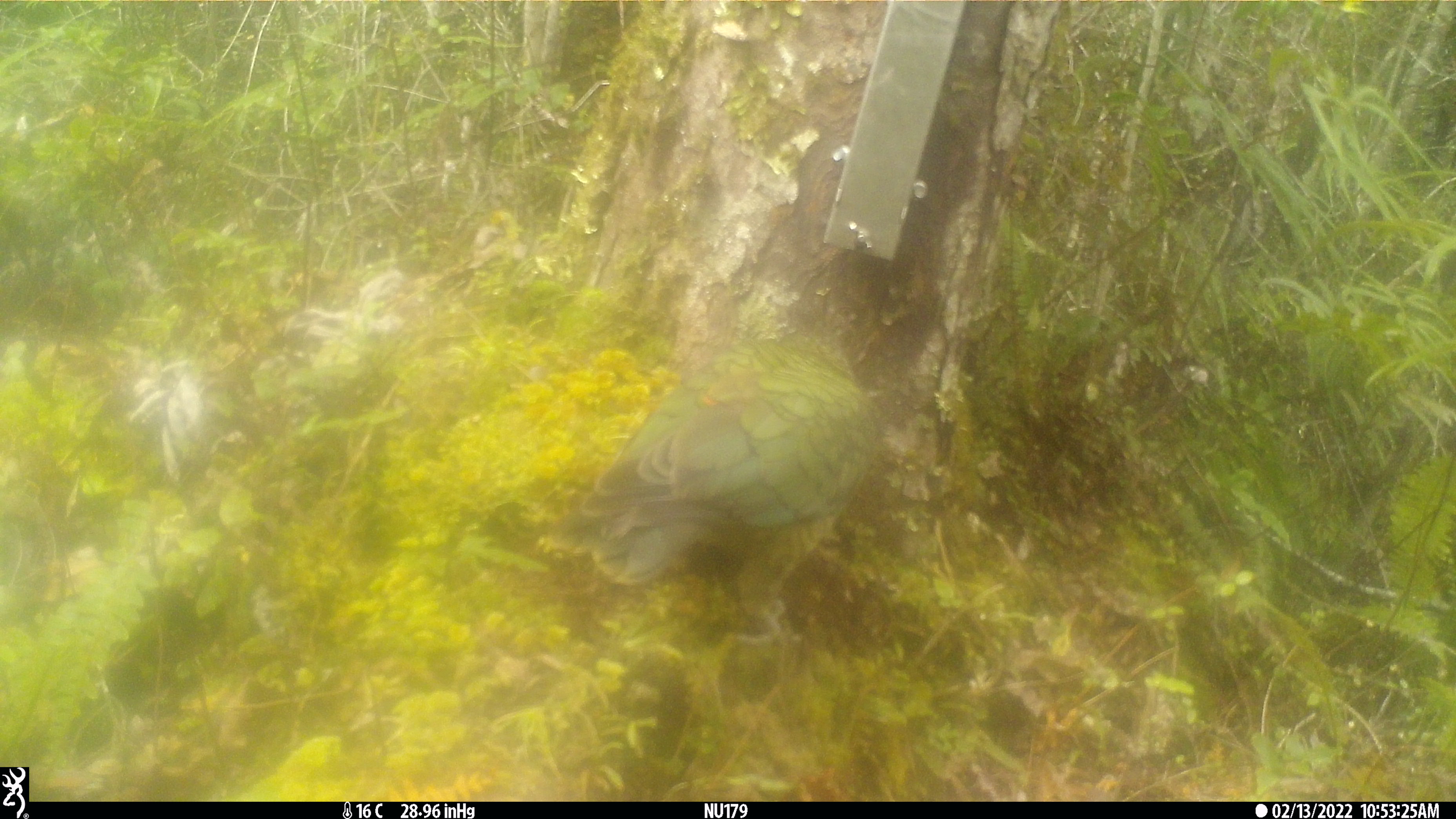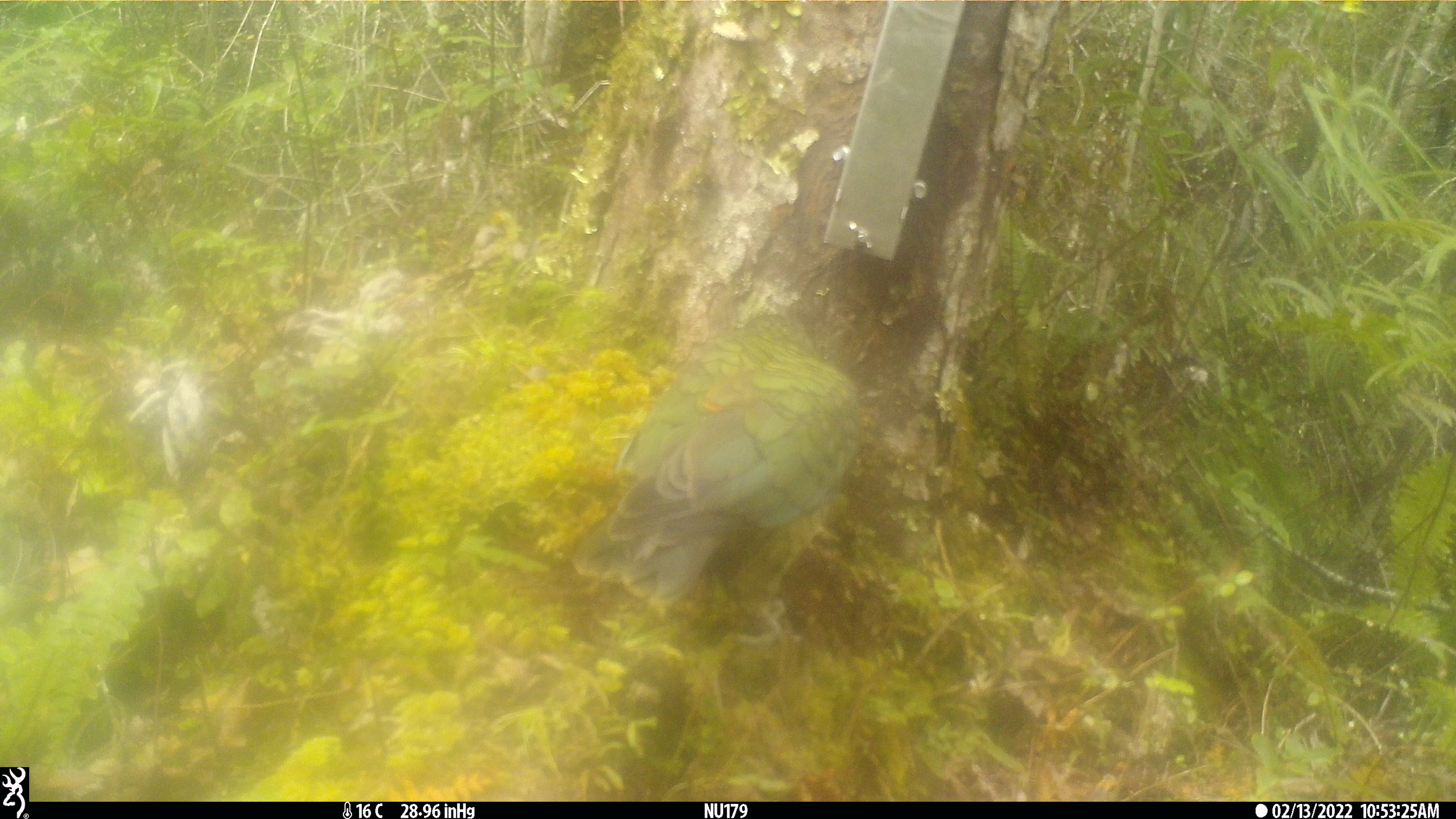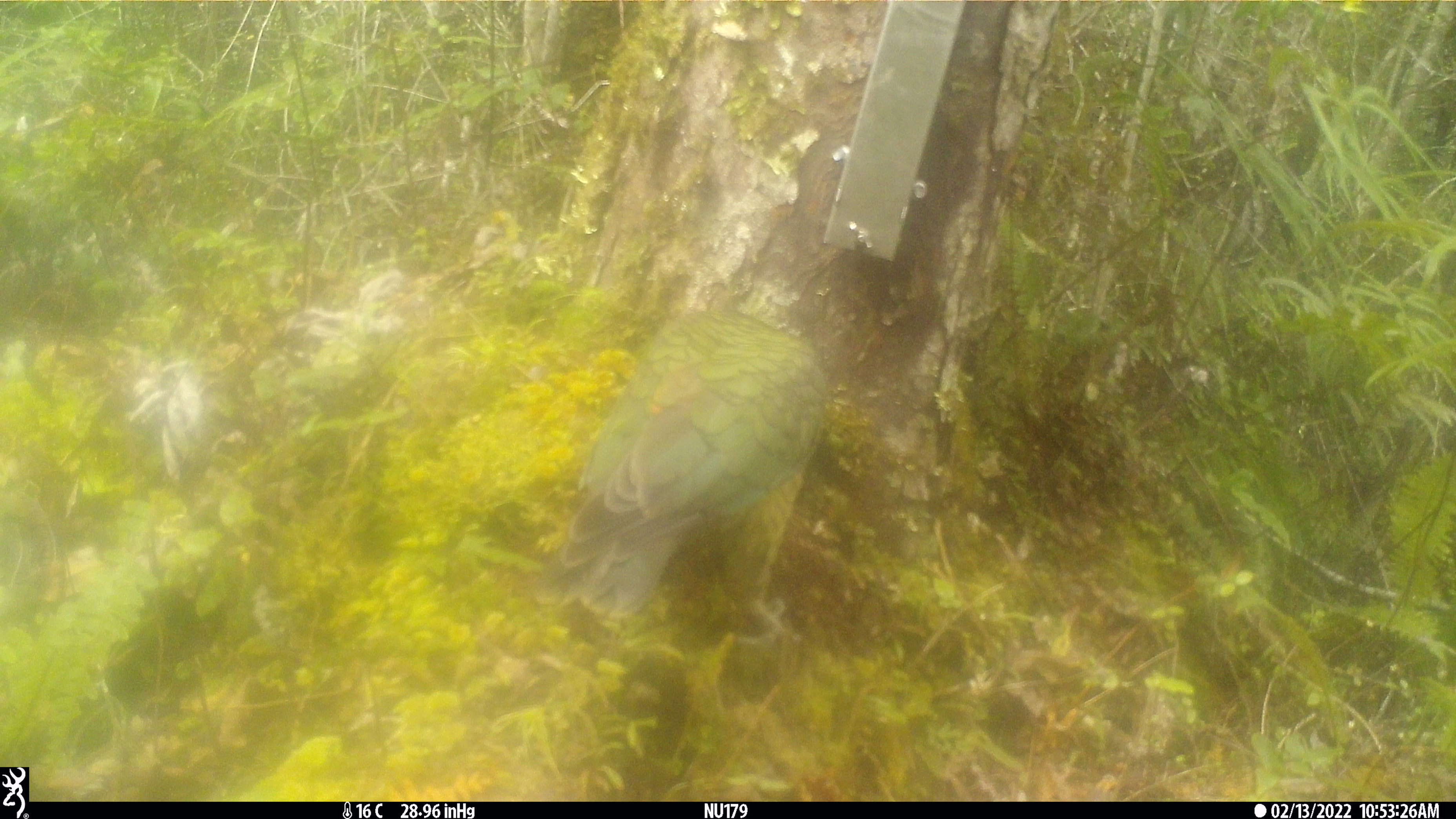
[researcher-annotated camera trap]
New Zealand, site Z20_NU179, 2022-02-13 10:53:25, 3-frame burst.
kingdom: Animalia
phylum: Chordata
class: Aves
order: Psittaciformes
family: Strigopidae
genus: Nestor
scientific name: Nestor notabilis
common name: kea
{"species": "kea (Nestor notabilis)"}